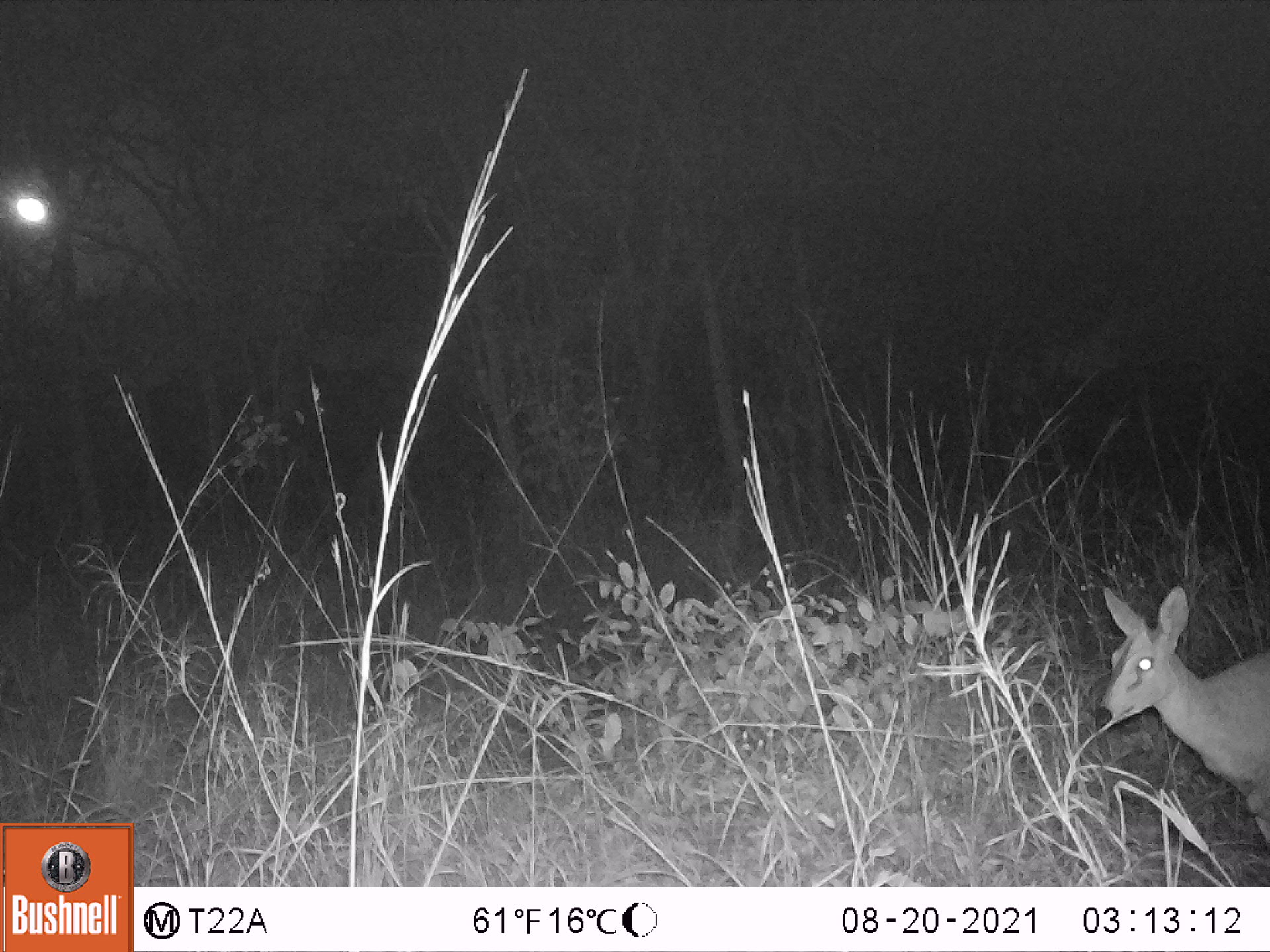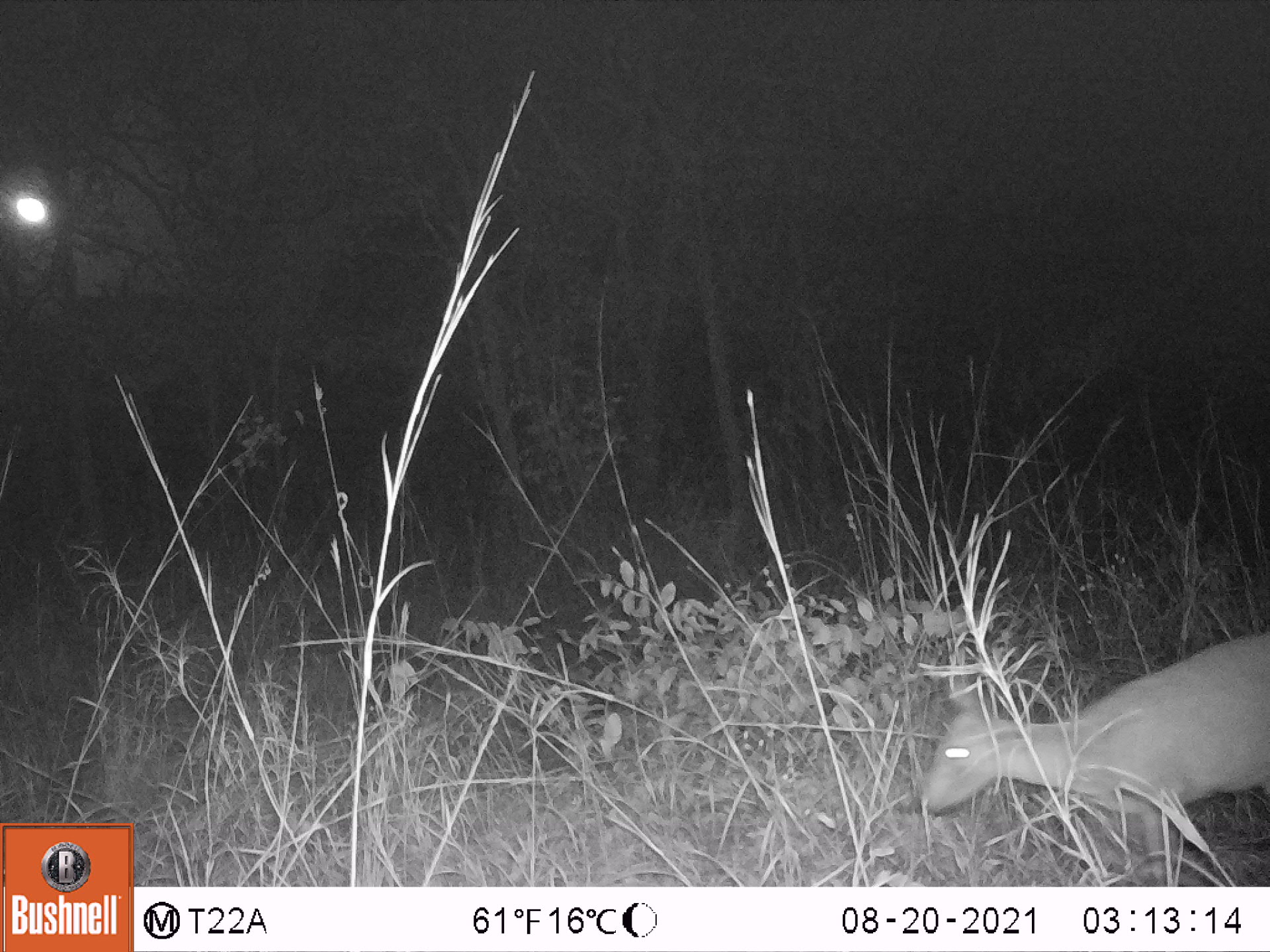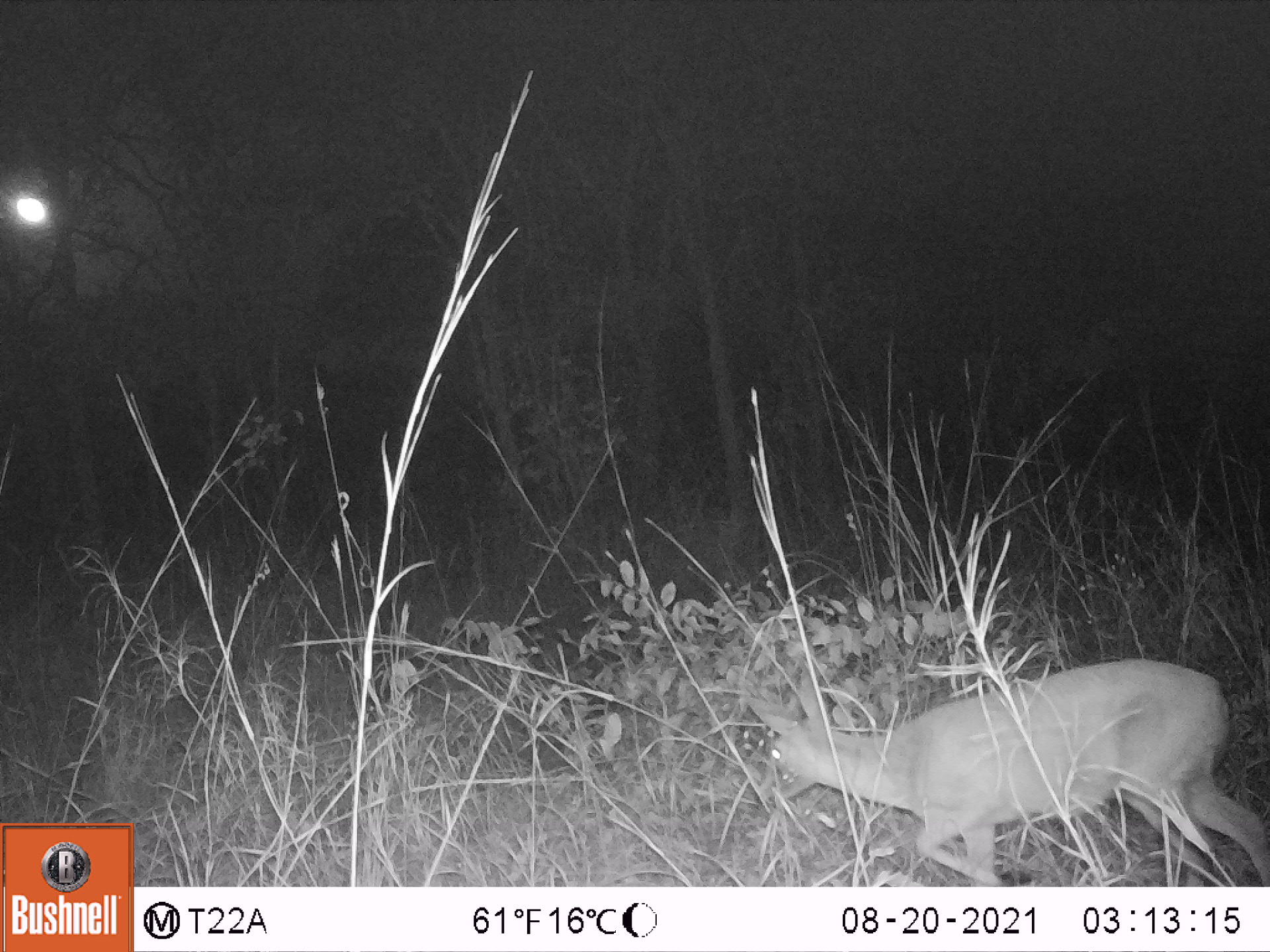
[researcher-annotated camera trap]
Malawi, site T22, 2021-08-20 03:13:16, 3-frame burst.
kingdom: Animalia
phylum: Chordata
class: Mammalia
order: Artiodactyla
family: Bovidae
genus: Sylvicapra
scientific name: Sylvicapra grimmia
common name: common duiker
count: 1